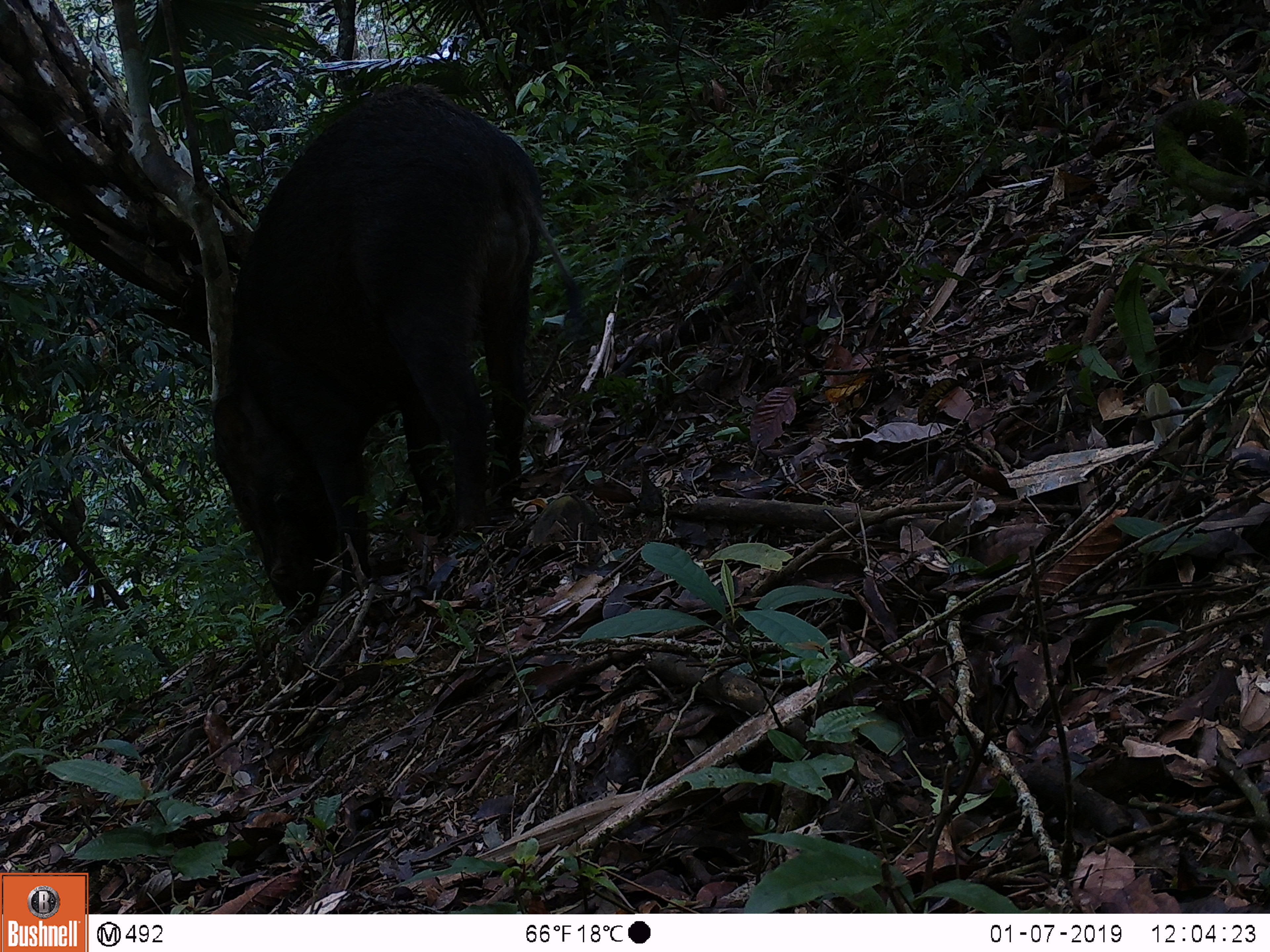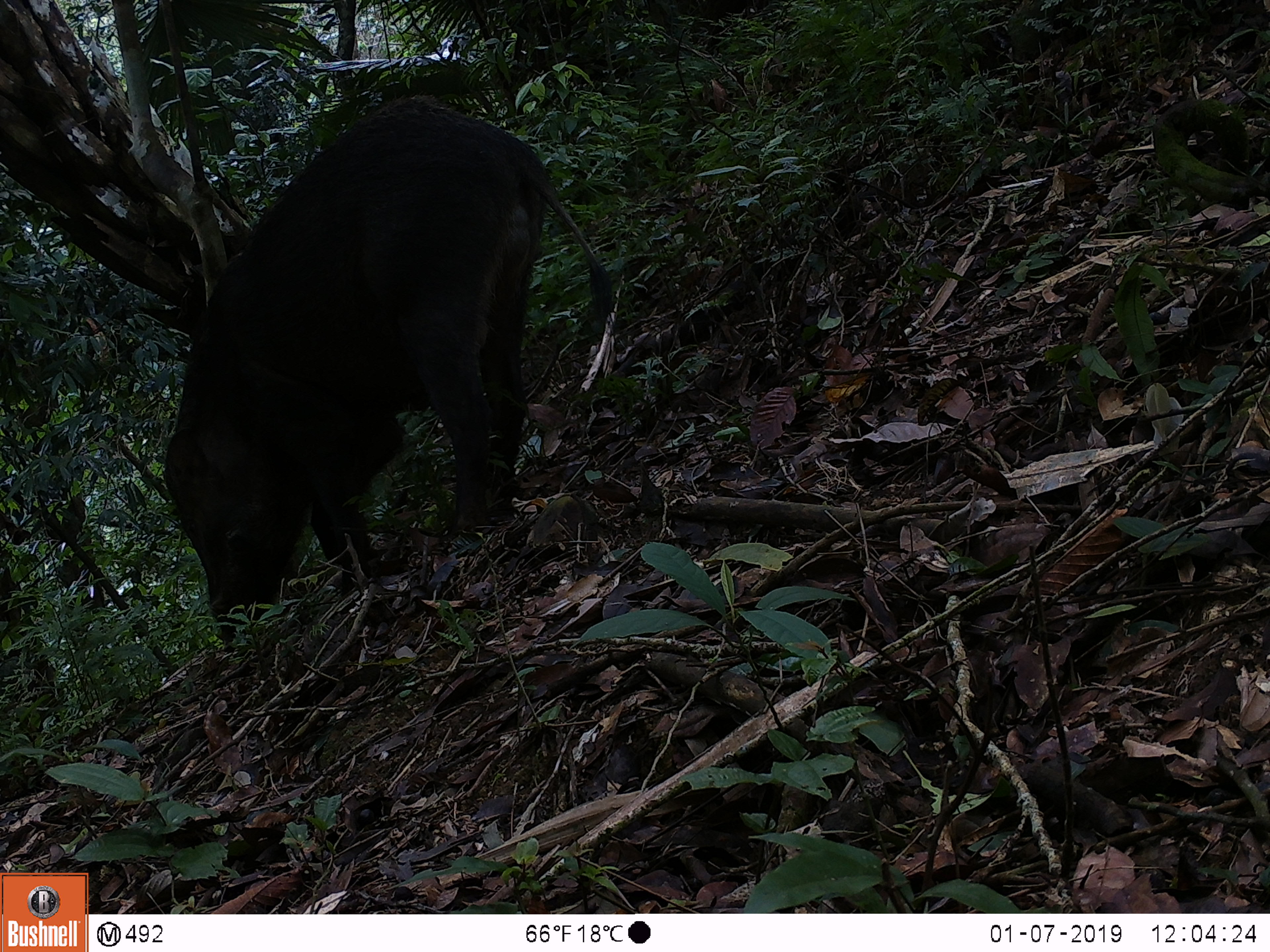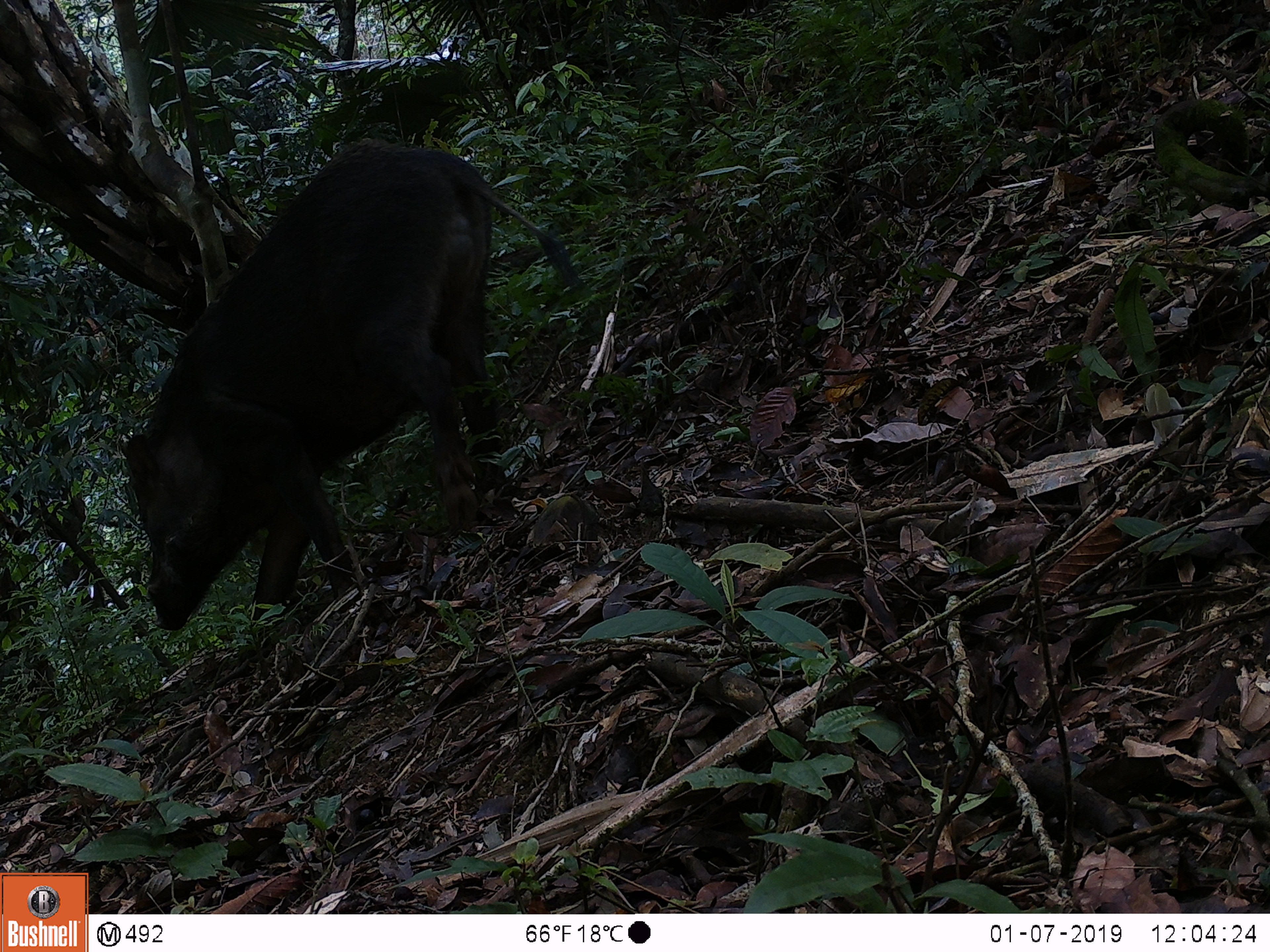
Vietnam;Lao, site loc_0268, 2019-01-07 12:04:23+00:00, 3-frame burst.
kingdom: Animalia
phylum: Chordata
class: Mammalia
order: Artiodactyla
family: Suidae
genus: Sus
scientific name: Sus scrofa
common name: eurasian wild pig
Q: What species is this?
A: Eurasian wild pig (Sus scrofa).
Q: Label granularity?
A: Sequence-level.